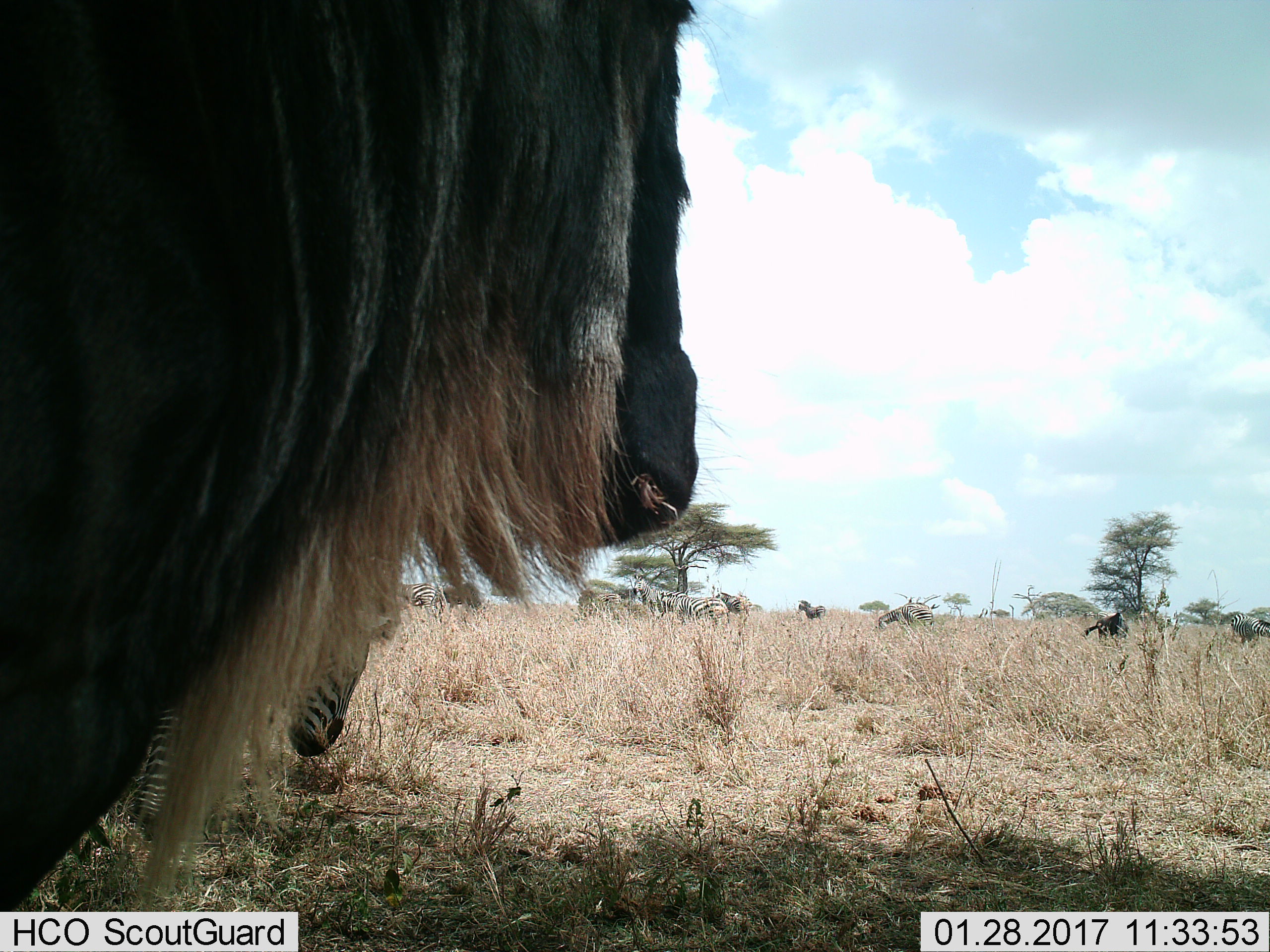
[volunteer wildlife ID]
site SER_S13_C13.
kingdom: Animalia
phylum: Chordata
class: Mammalia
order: Artiodactyla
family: Bovidae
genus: Connochaetes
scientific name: Connochaetes taurinus taurinus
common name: blue wildebeest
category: wildebeestblue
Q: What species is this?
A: Wildebeestblue (blue wildebeest) (Connochaetes taurinus taurinus).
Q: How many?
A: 2.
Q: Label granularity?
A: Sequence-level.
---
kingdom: Animalia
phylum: Chordata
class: Mammalia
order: Perissodactyla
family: Equidae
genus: Equus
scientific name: Equus quagga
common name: plains zebra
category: zebraplains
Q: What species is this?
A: Zebraplains (plains zebra) (Equus quagga).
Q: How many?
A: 8.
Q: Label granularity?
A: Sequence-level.